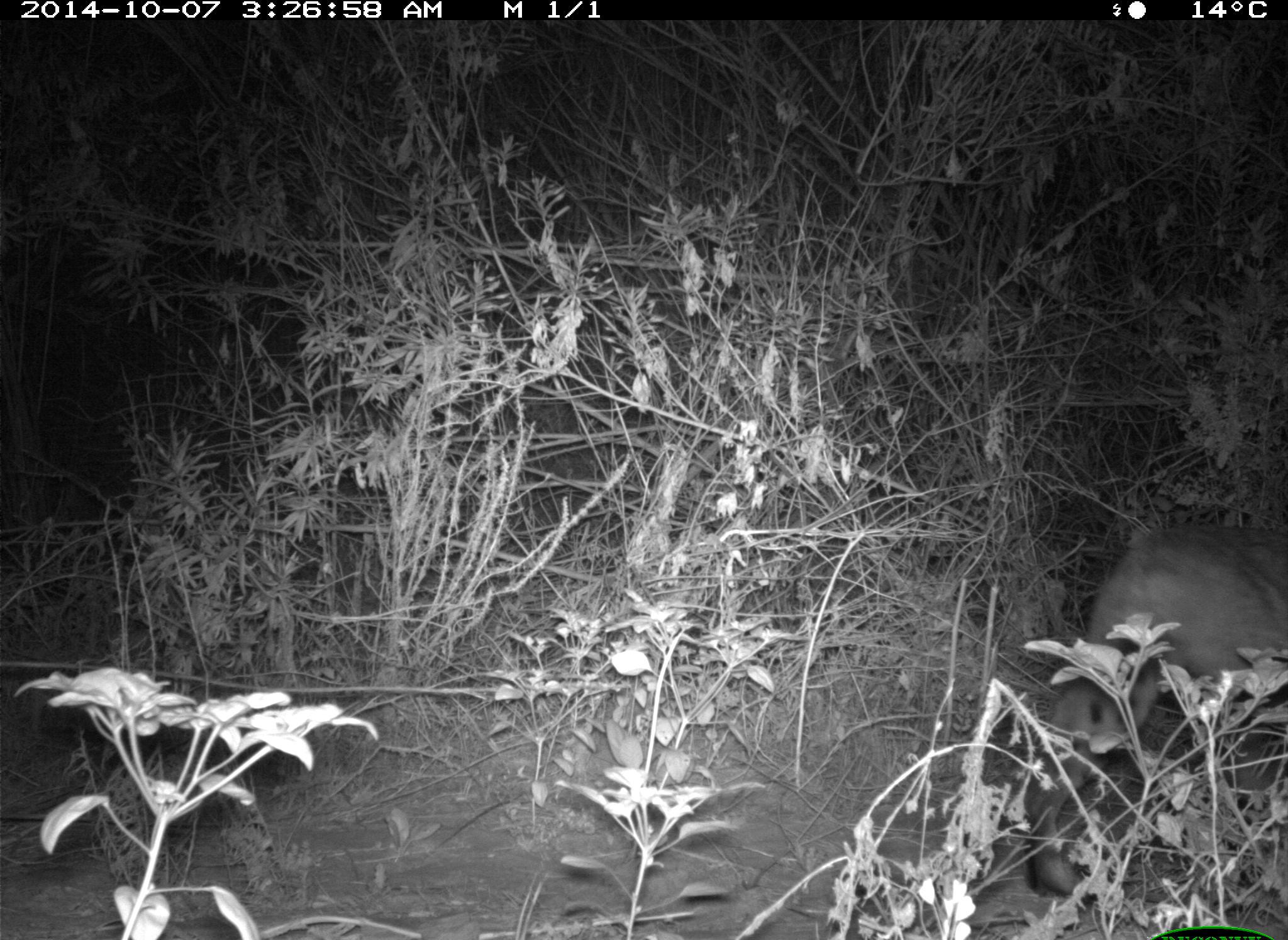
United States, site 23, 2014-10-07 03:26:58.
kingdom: Animalia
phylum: Chordata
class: Mammalia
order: Carnivora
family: Felidae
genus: Lynx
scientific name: Lynx rufus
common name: bobcat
Bobcat (Lynx rufus).